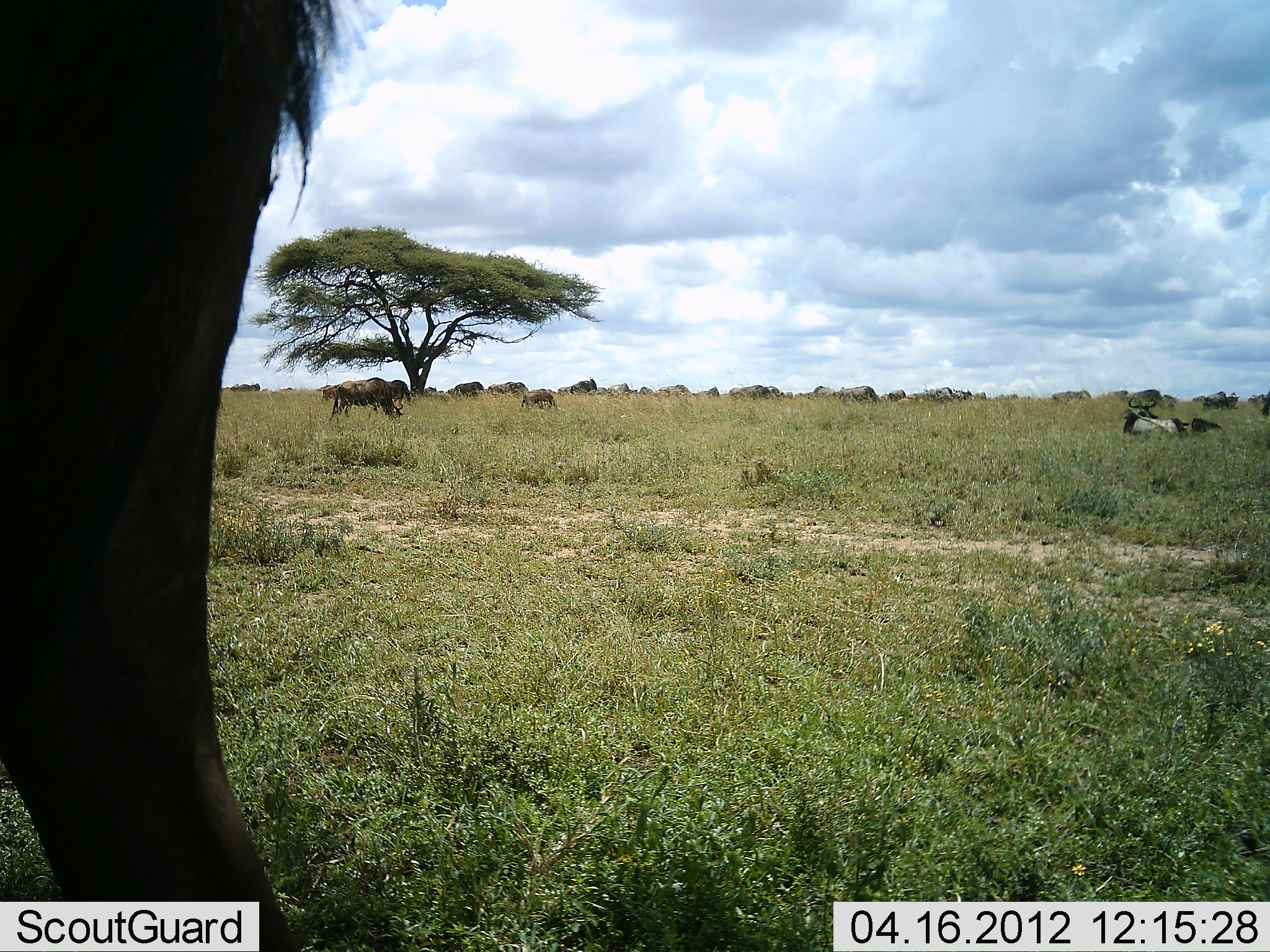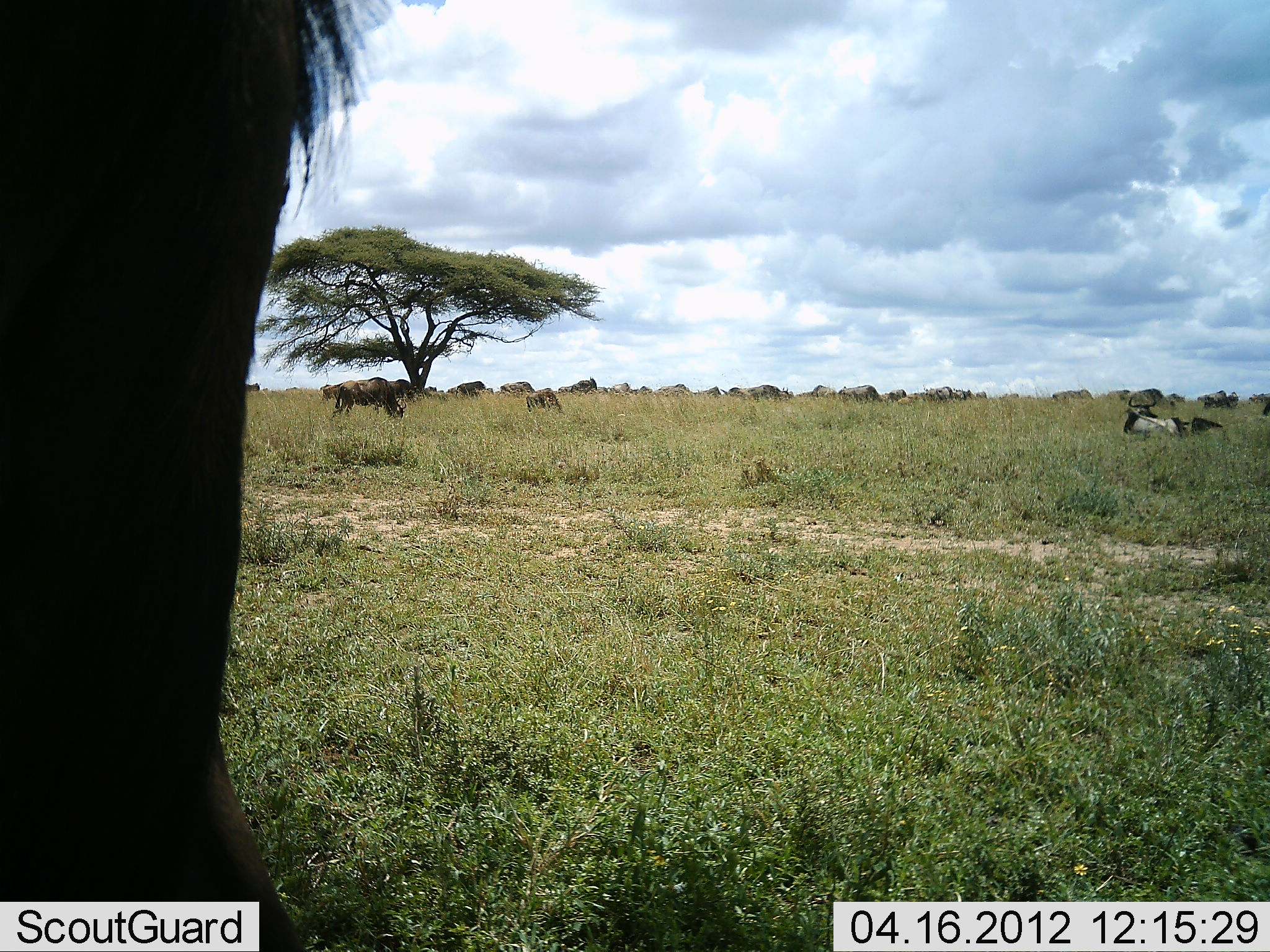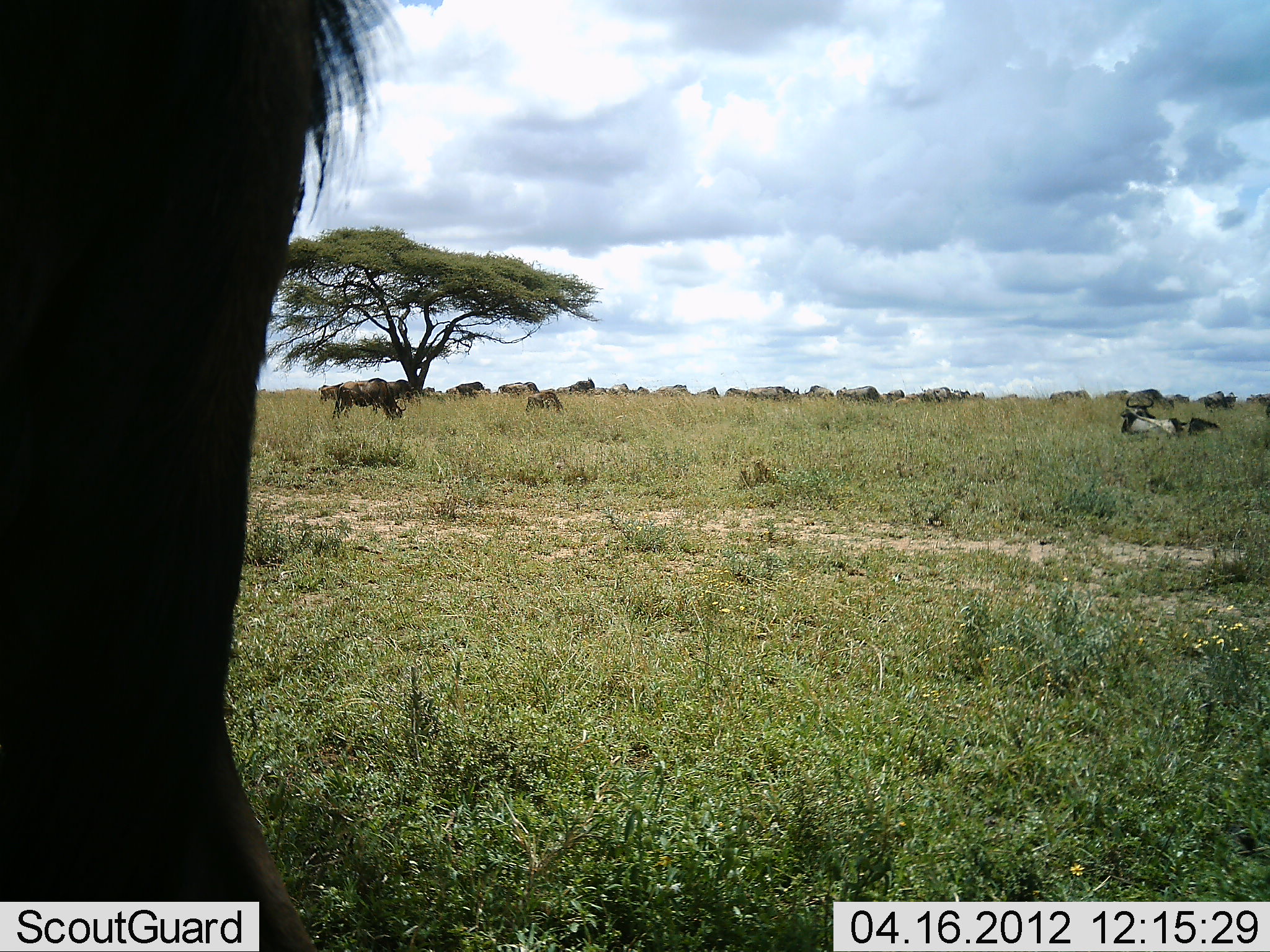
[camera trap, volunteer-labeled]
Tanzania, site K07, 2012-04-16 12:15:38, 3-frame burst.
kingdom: Animalia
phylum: Chordata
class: Mammalia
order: Artiodactyla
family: Bovidae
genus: Connochaetes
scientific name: Connochaetes taurinus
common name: blue wildebeest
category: wildebeest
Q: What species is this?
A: Wildebeest (blue wildebeest) (Connochaetes taurinus).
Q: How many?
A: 11-50.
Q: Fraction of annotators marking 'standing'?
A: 62%.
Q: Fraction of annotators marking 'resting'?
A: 88%.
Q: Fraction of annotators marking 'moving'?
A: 50%.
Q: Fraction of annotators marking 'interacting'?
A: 8%.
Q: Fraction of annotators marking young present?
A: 4%.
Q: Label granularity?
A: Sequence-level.